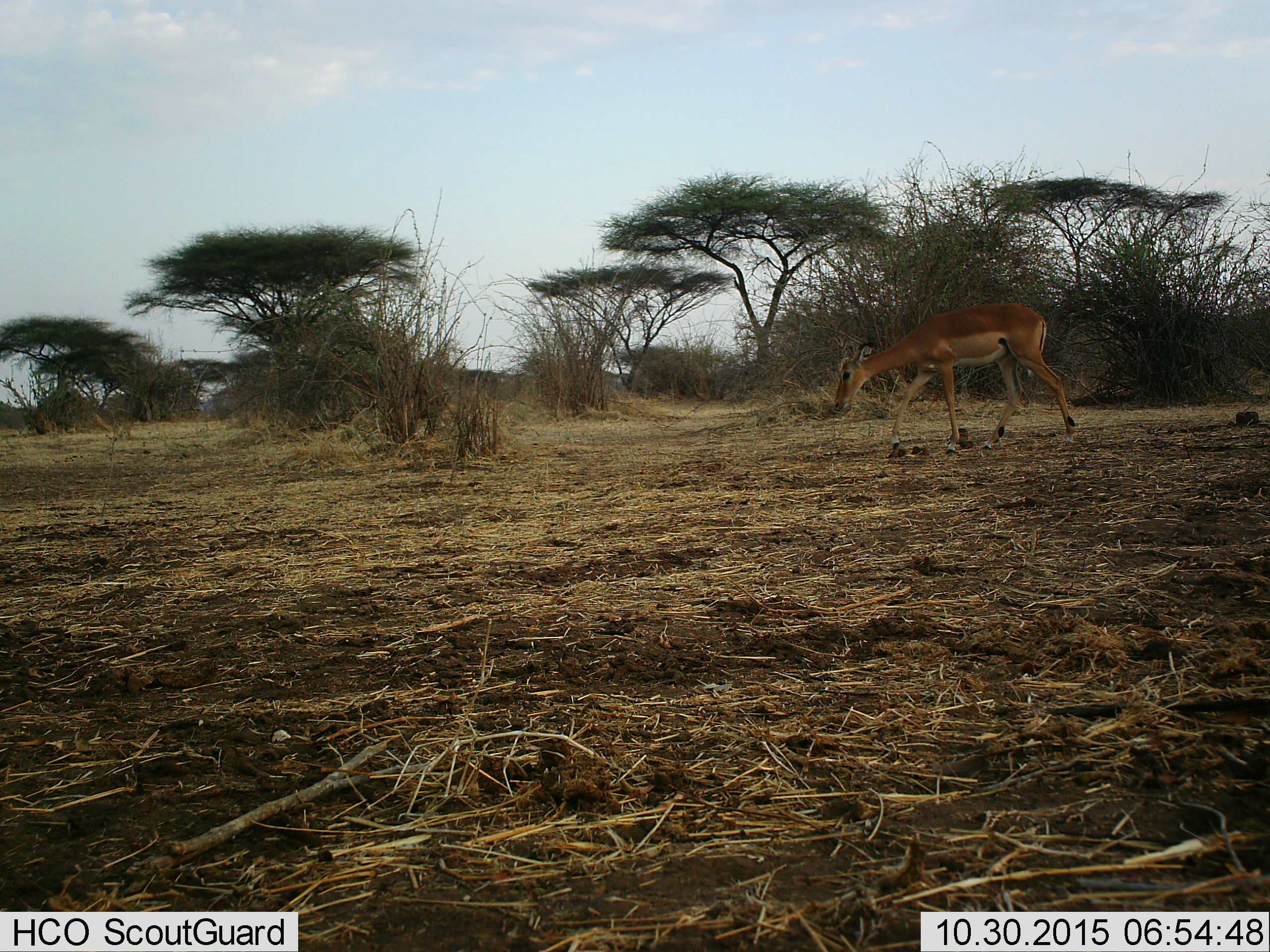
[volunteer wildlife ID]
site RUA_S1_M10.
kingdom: Animalia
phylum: Chordata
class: Mammalia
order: Artiodactyla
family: Bovidae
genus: Aepyceros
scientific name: Aepyceros melampus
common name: impala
Impala (Aepyceros melampus), count 1. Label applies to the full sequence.